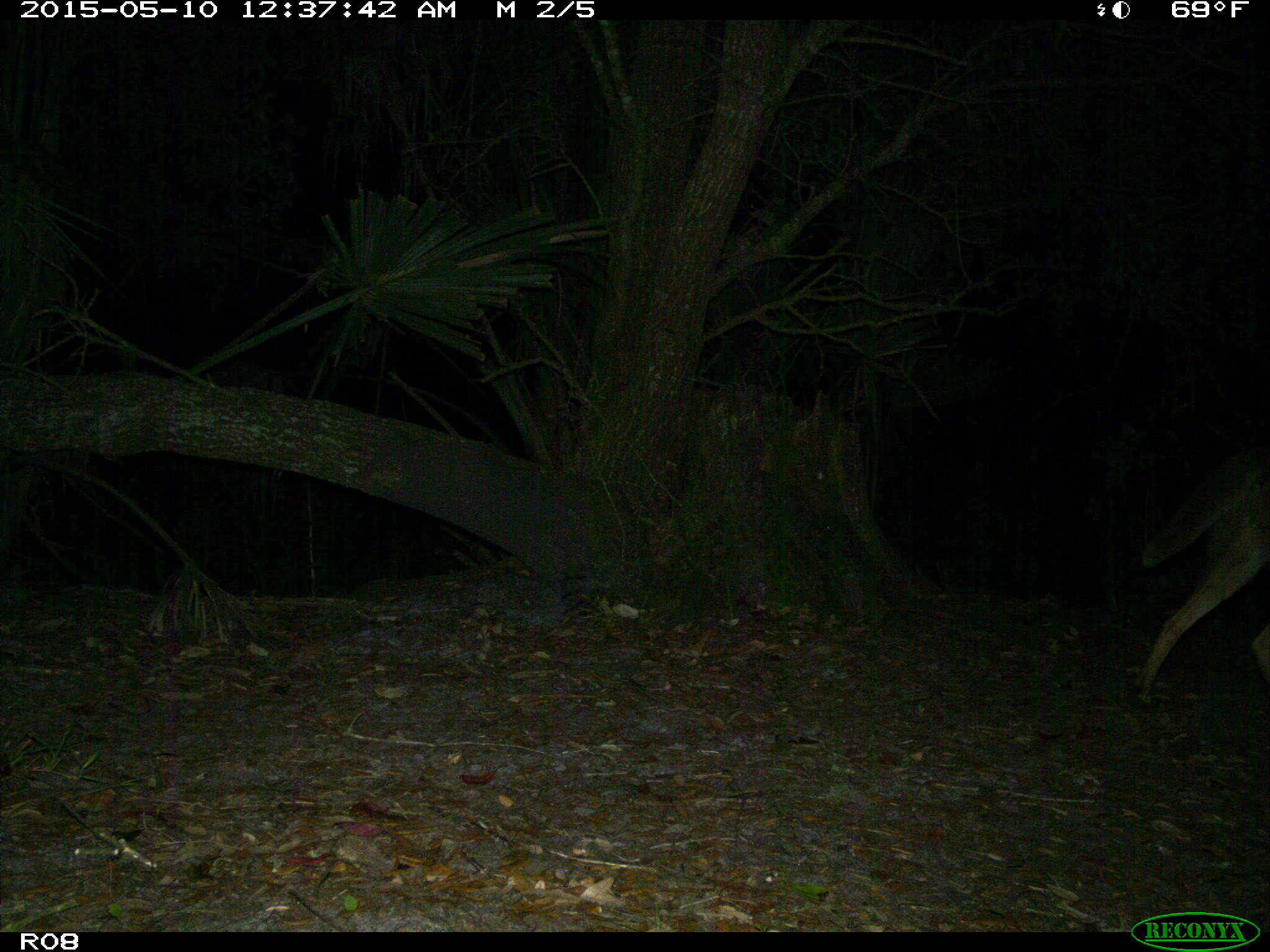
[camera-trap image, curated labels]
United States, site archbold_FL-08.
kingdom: Animalia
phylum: Chordata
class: Mammalia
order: Carnivora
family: Canidae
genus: Canis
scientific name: Canis latrans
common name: coyote